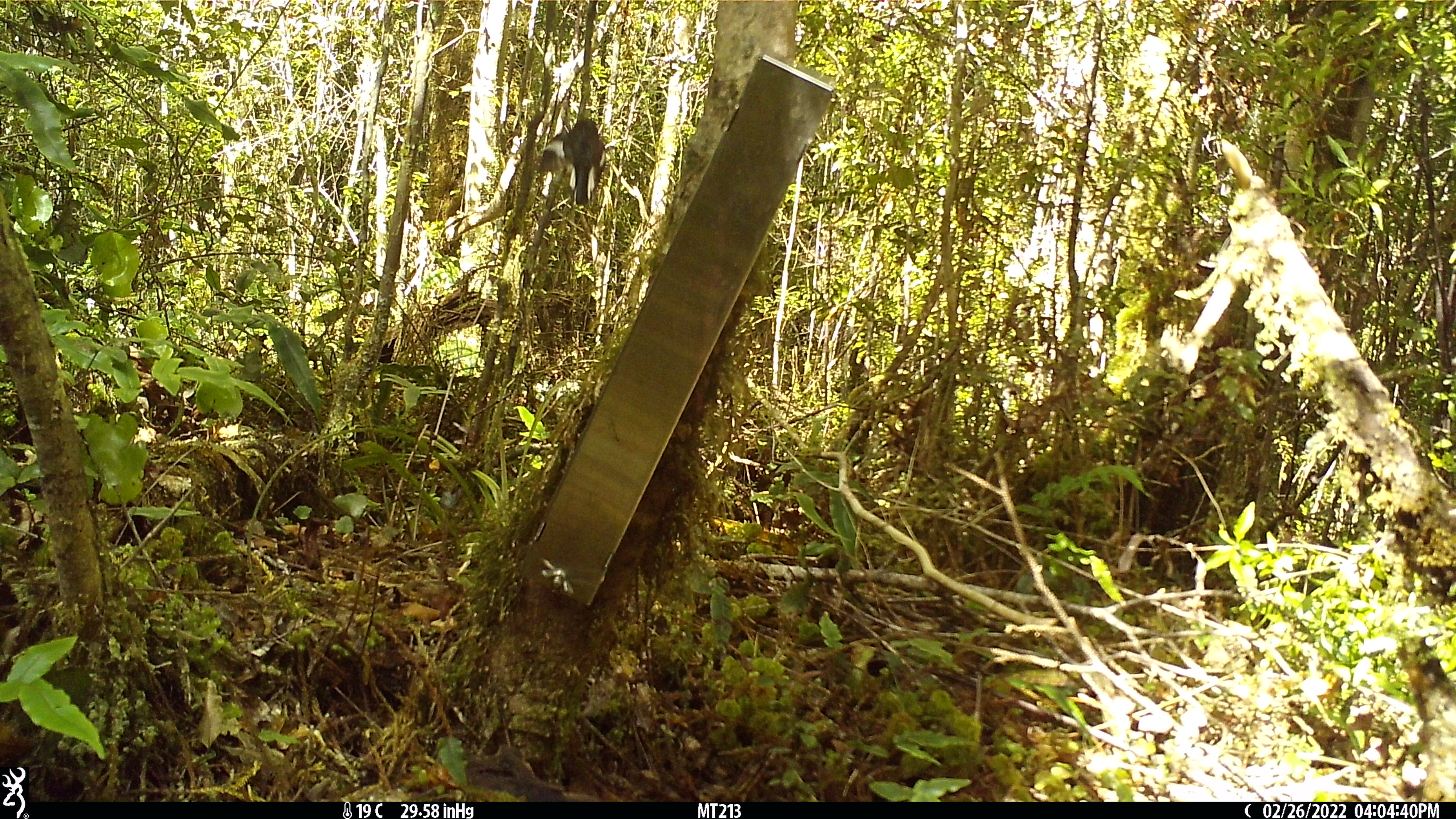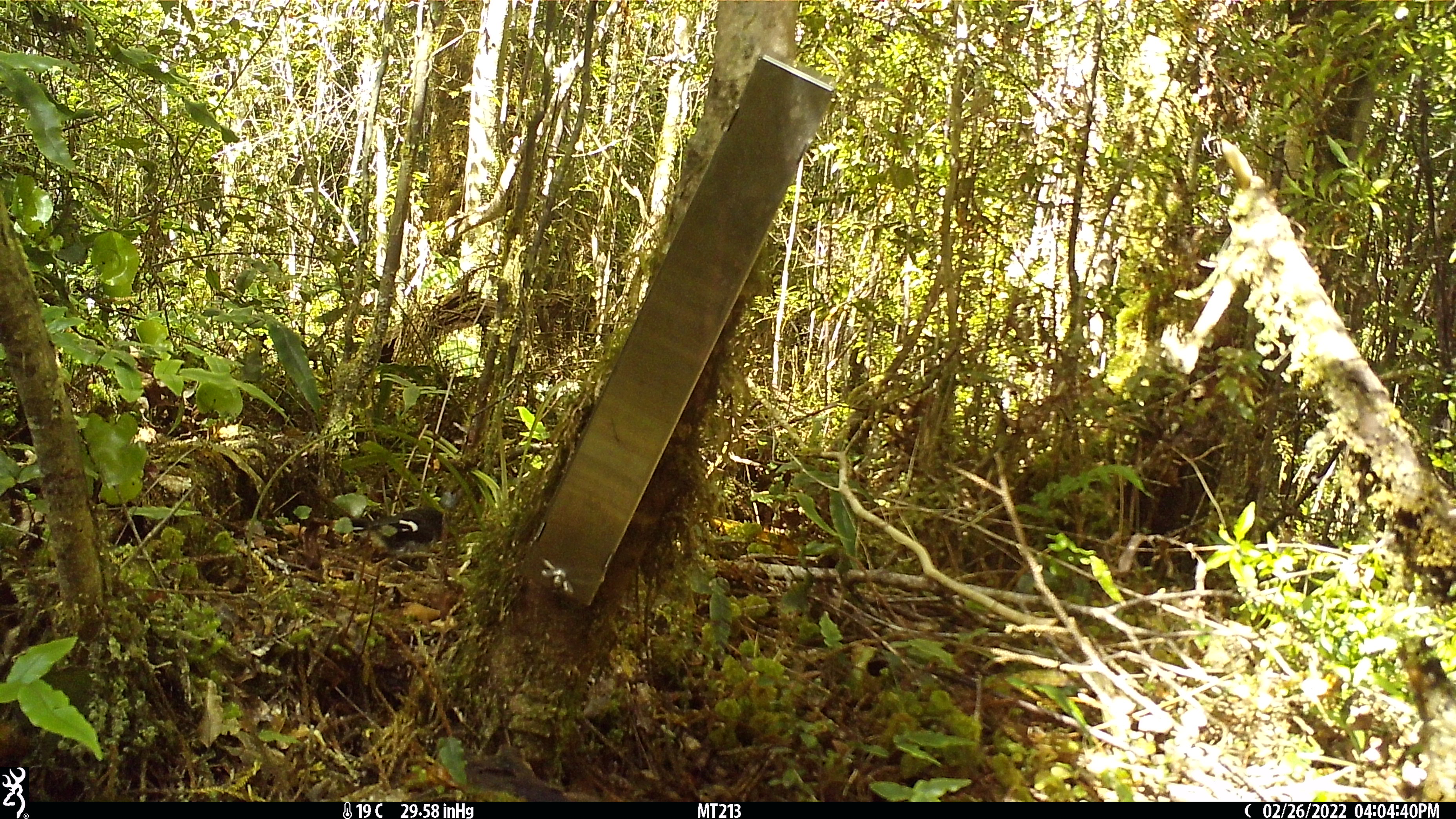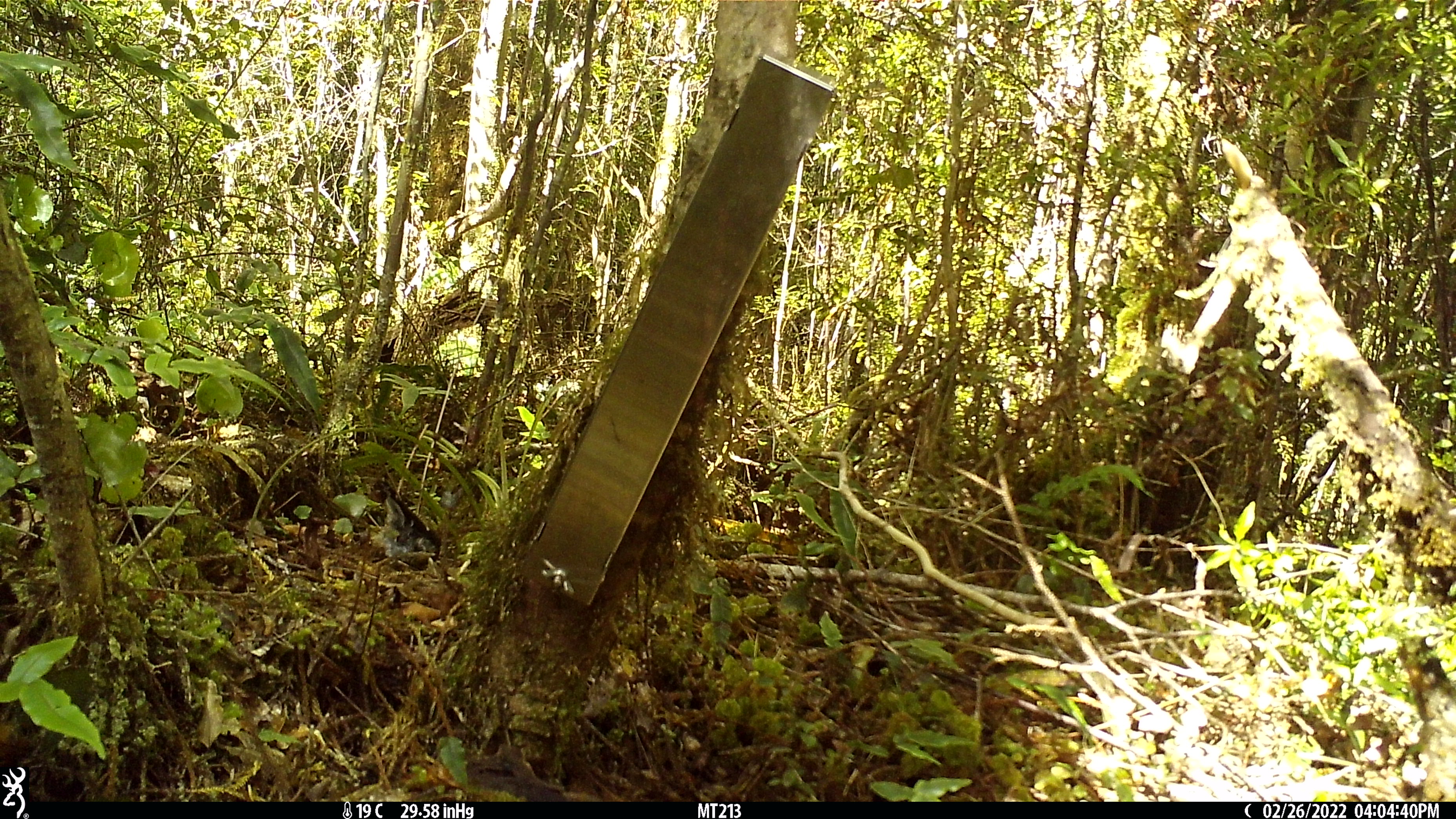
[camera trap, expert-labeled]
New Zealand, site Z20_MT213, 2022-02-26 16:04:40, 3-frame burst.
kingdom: Animalia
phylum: Chordata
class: Aves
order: Passeriformes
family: Petroicidae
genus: Petroica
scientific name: Petroica macrocephala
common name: tomtit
Tomtit (Petroica macrocephala).